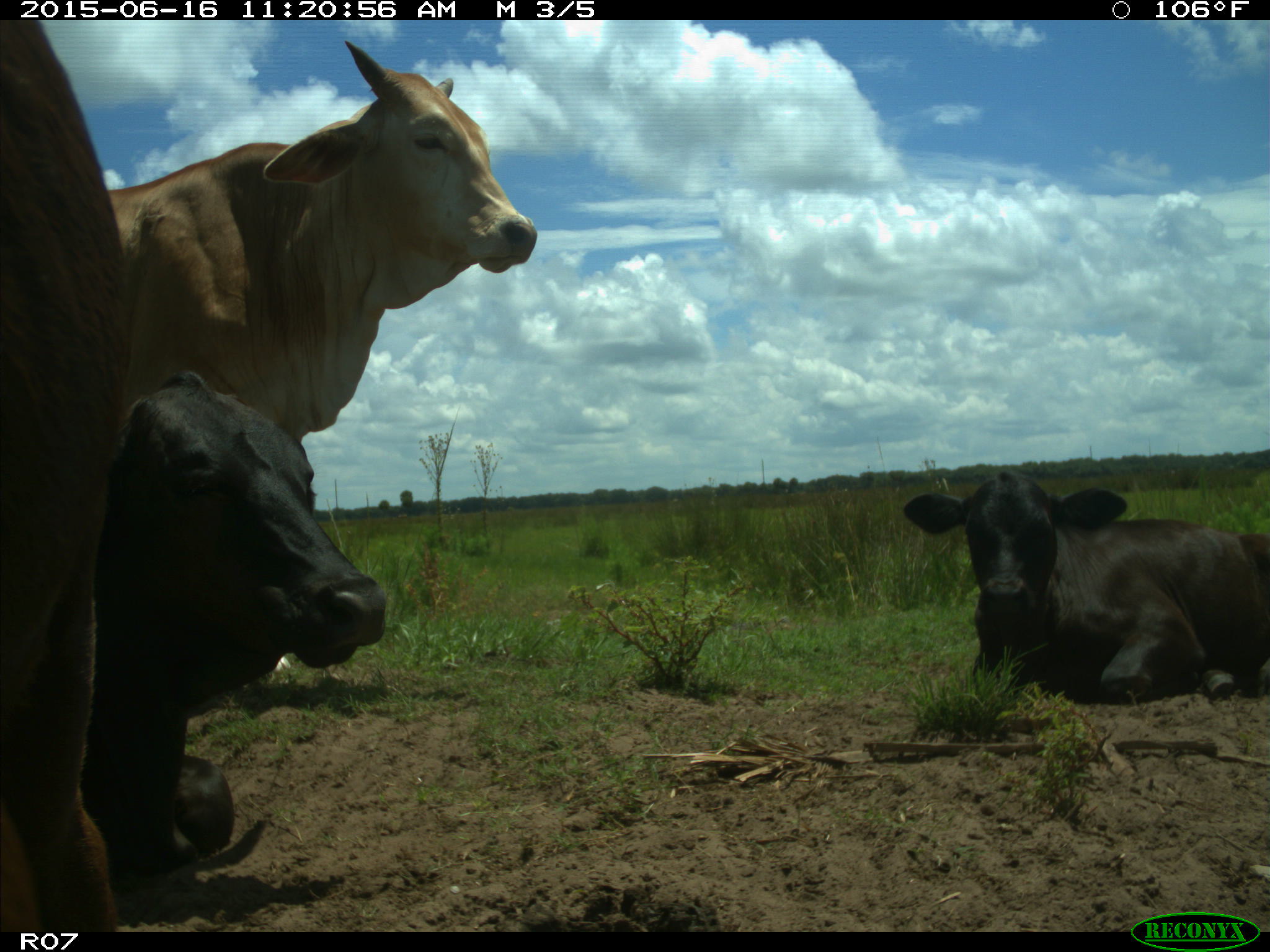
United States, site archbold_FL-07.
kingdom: Animalia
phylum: Chordata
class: Mammalia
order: Artiodactyla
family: Bovidae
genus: Bos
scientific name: Bos taurus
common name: domestic cow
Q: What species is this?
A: Bos taurus (domestic cow).